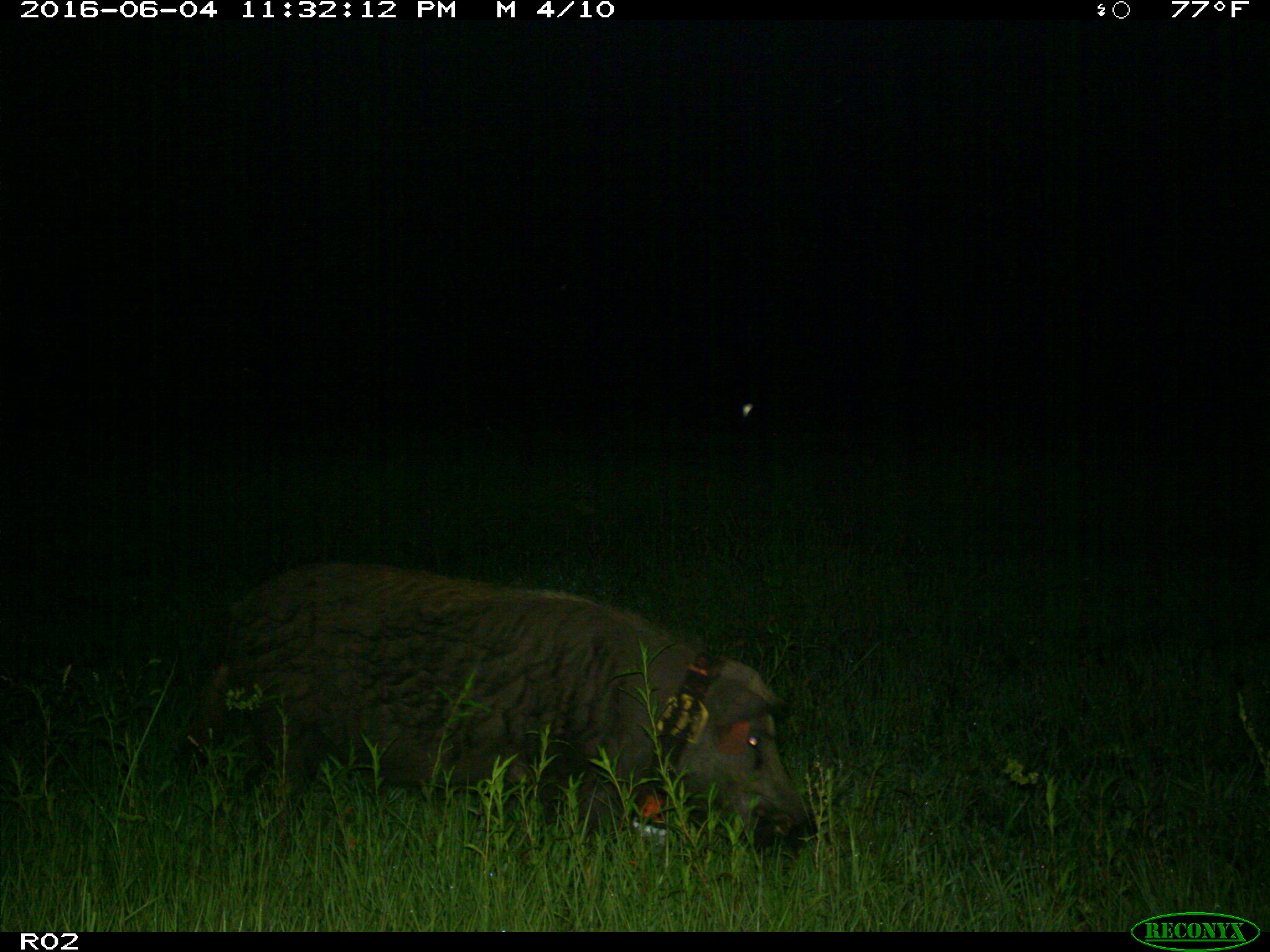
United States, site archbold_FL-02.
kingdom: Animalia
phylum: Chordata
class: Mammalia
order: Artiodactyla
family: Suidae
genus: Sus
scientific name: Sus scrofa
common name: wild boar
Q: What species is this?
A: Sus scrofa (wild boar).